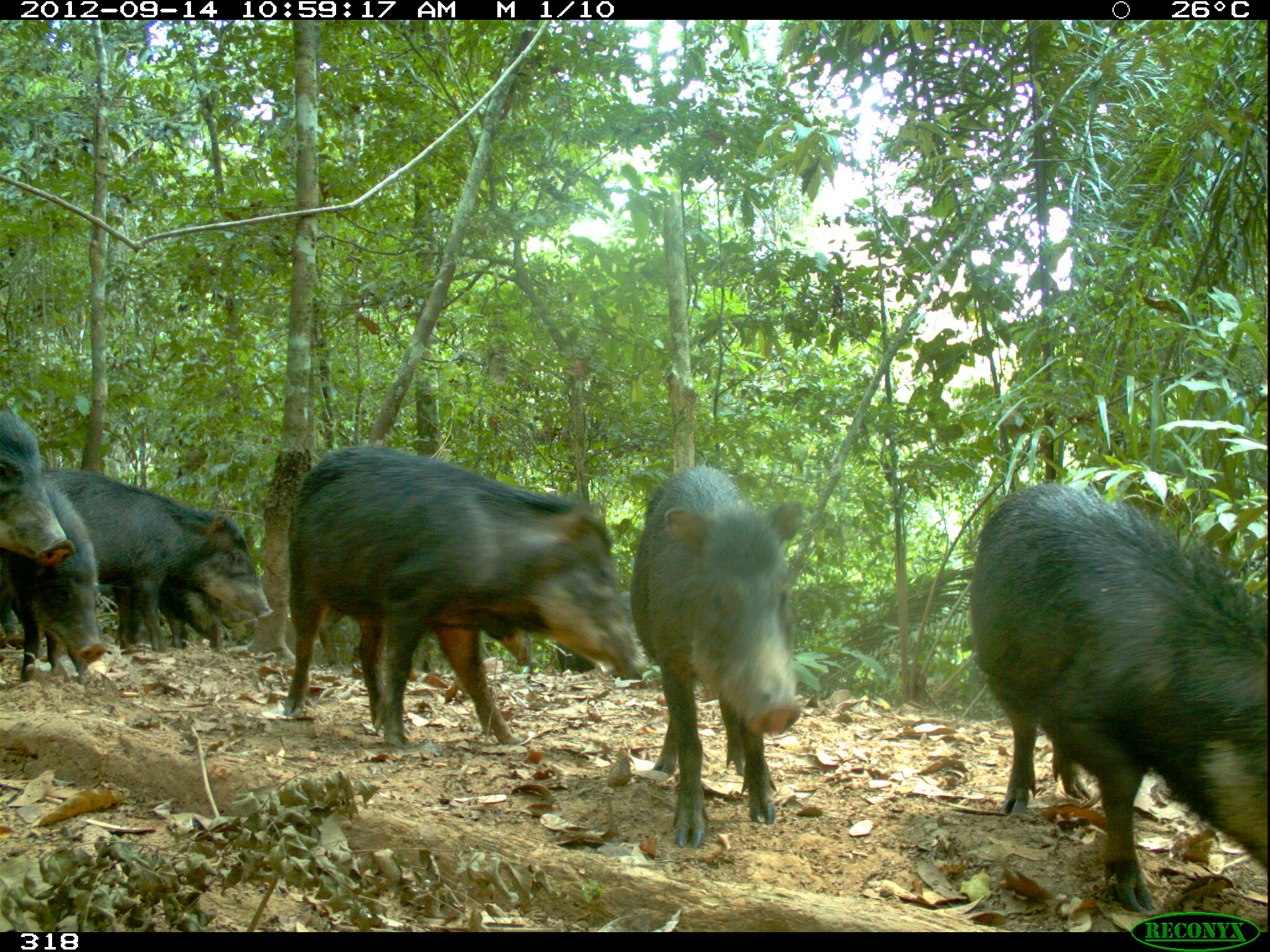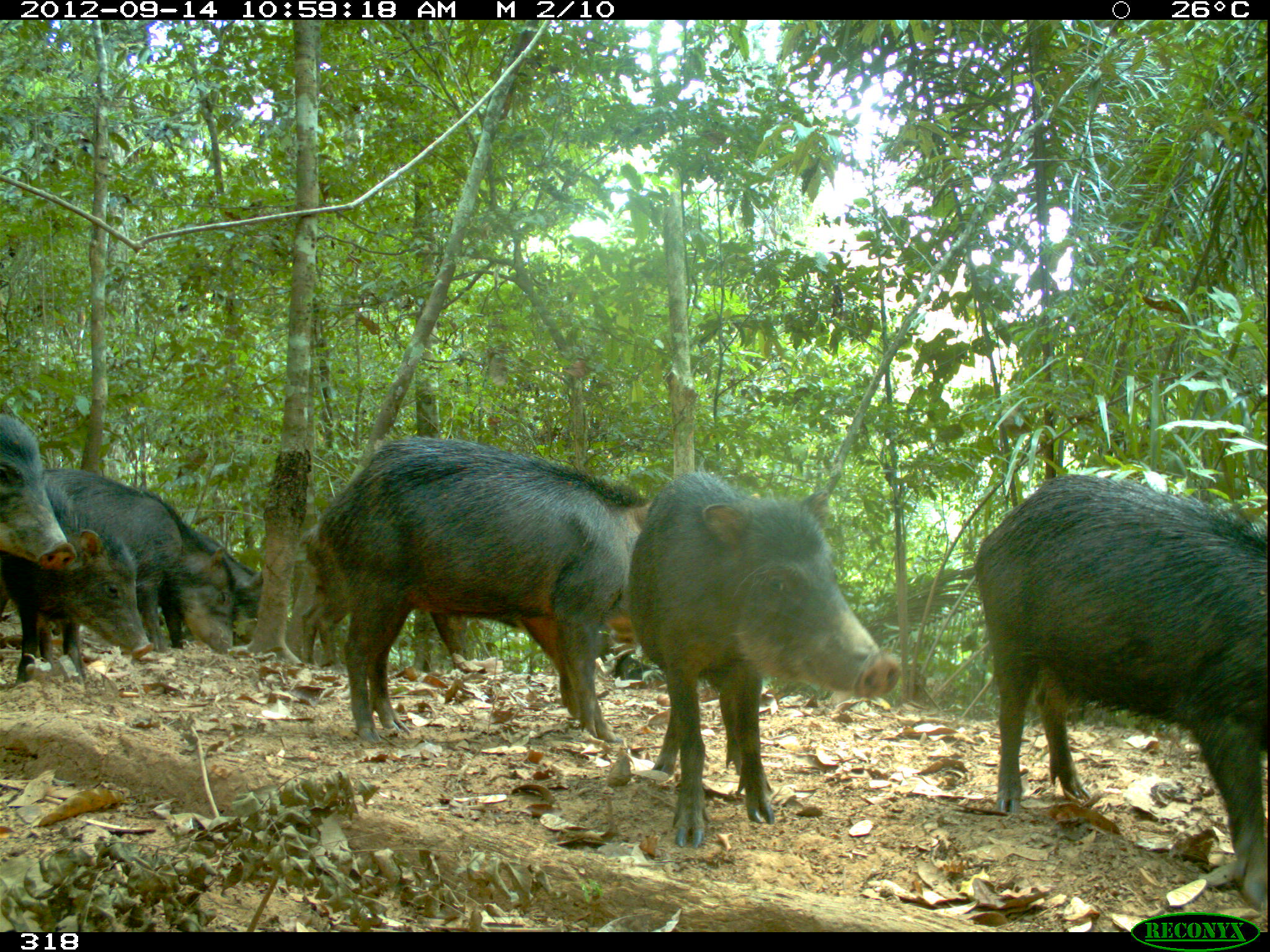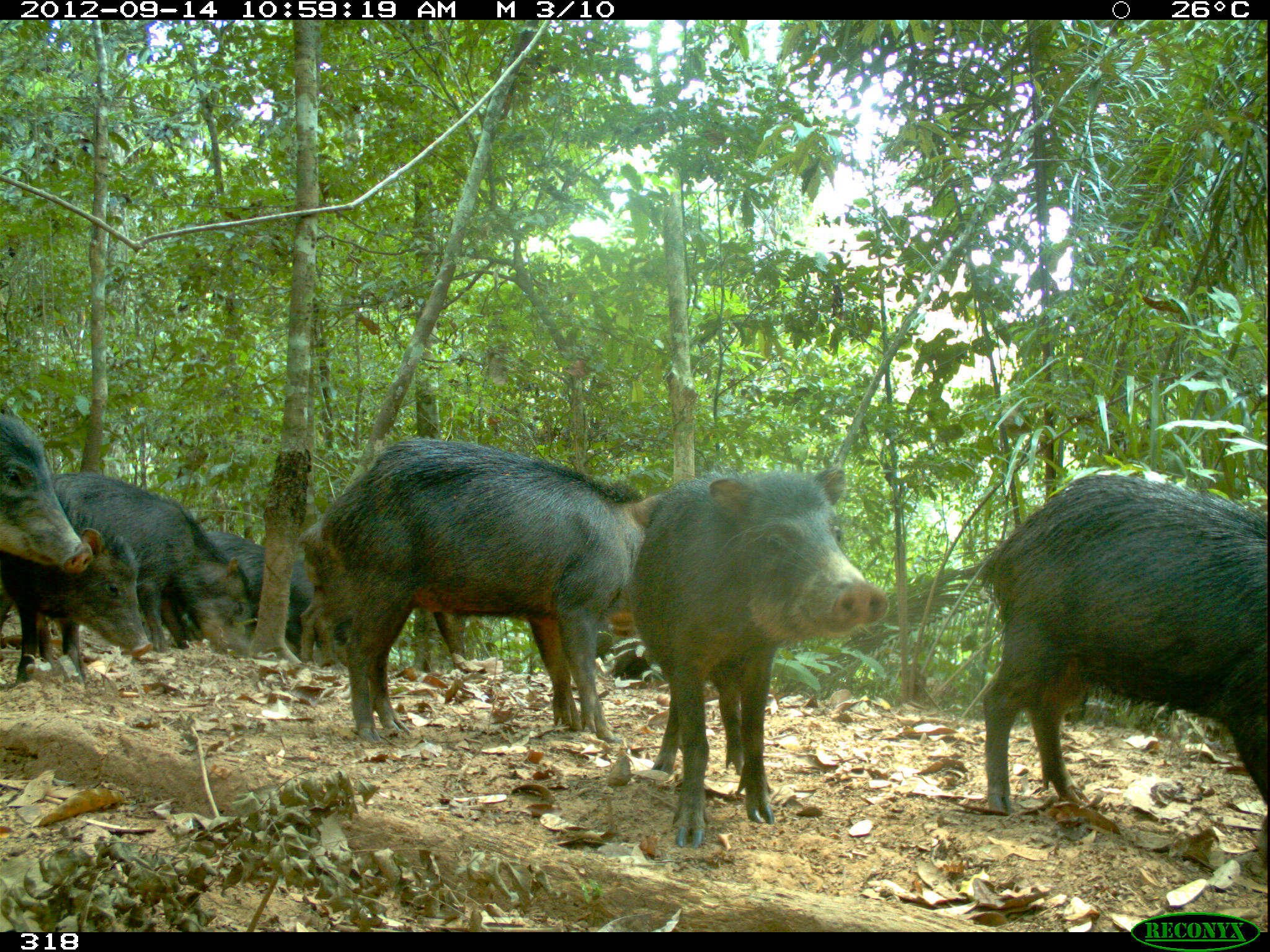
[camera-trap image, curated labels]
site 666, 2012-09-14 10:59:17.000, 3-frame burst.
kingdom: Animalia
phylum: Chordata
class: Mammalia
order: Artiodactyla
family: Tayassuidae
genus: Tayassu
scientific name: Tayassu pecari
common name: white-lipped peccary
Tayassu pecari (white-lipped peccary).